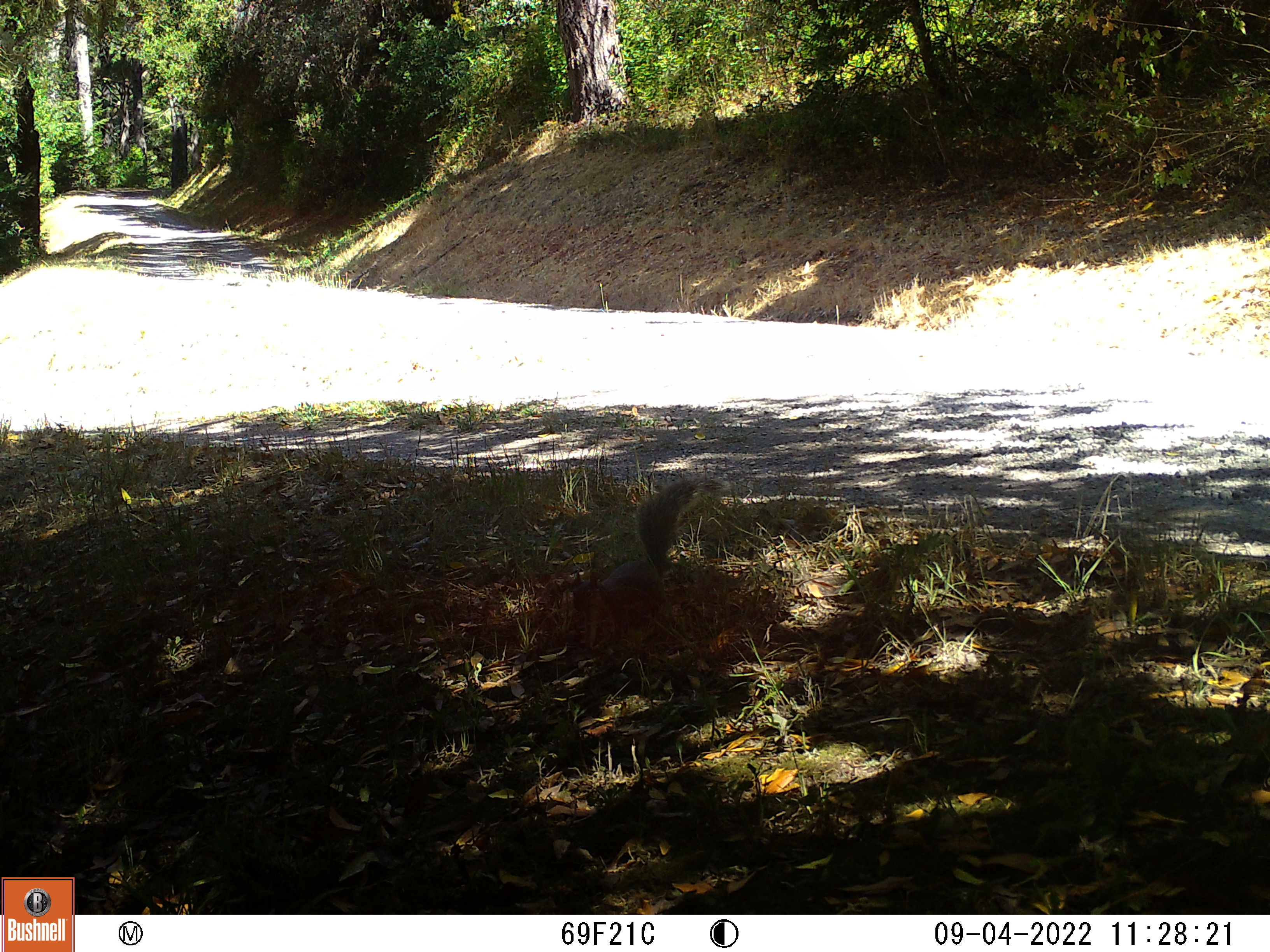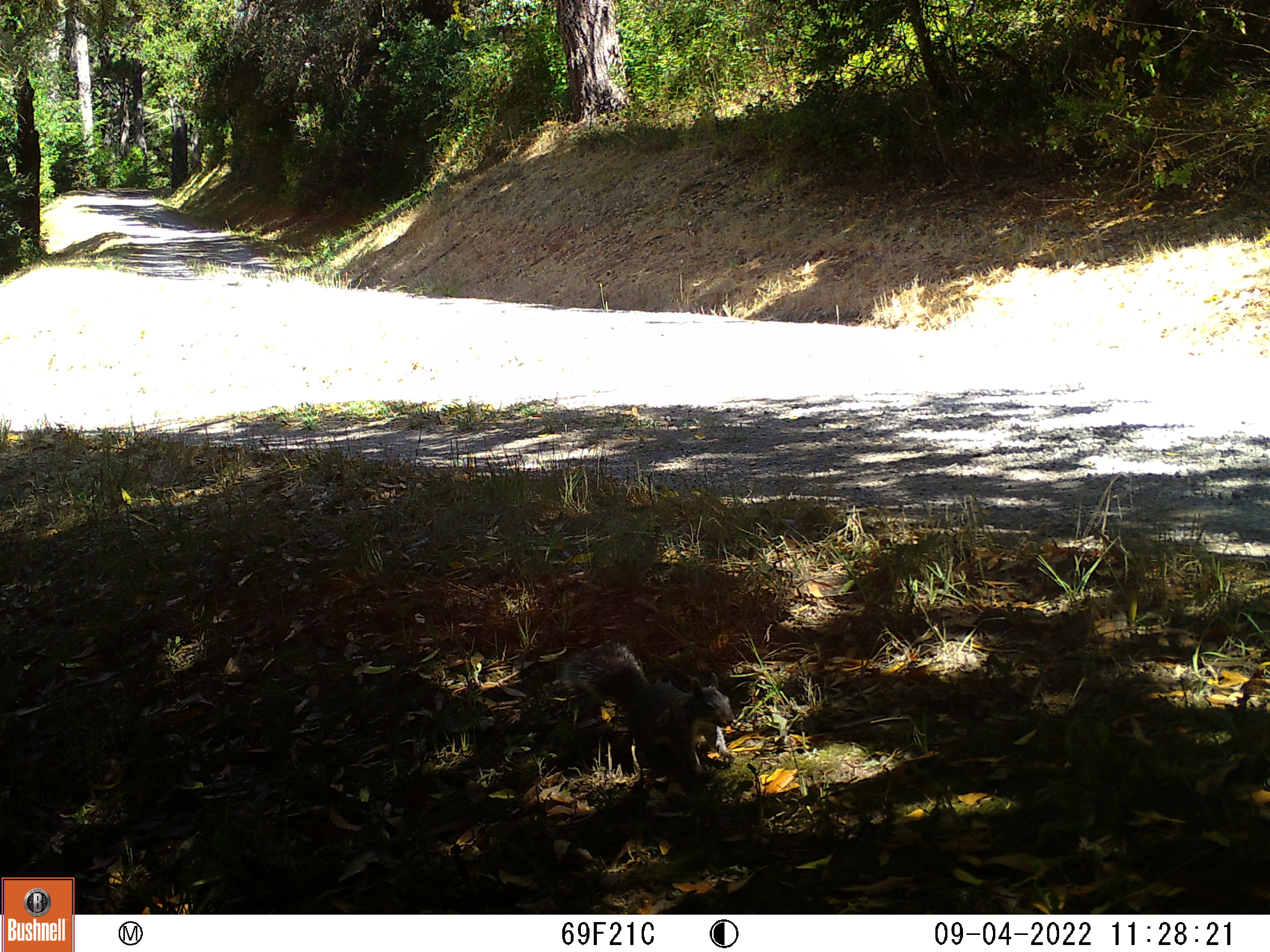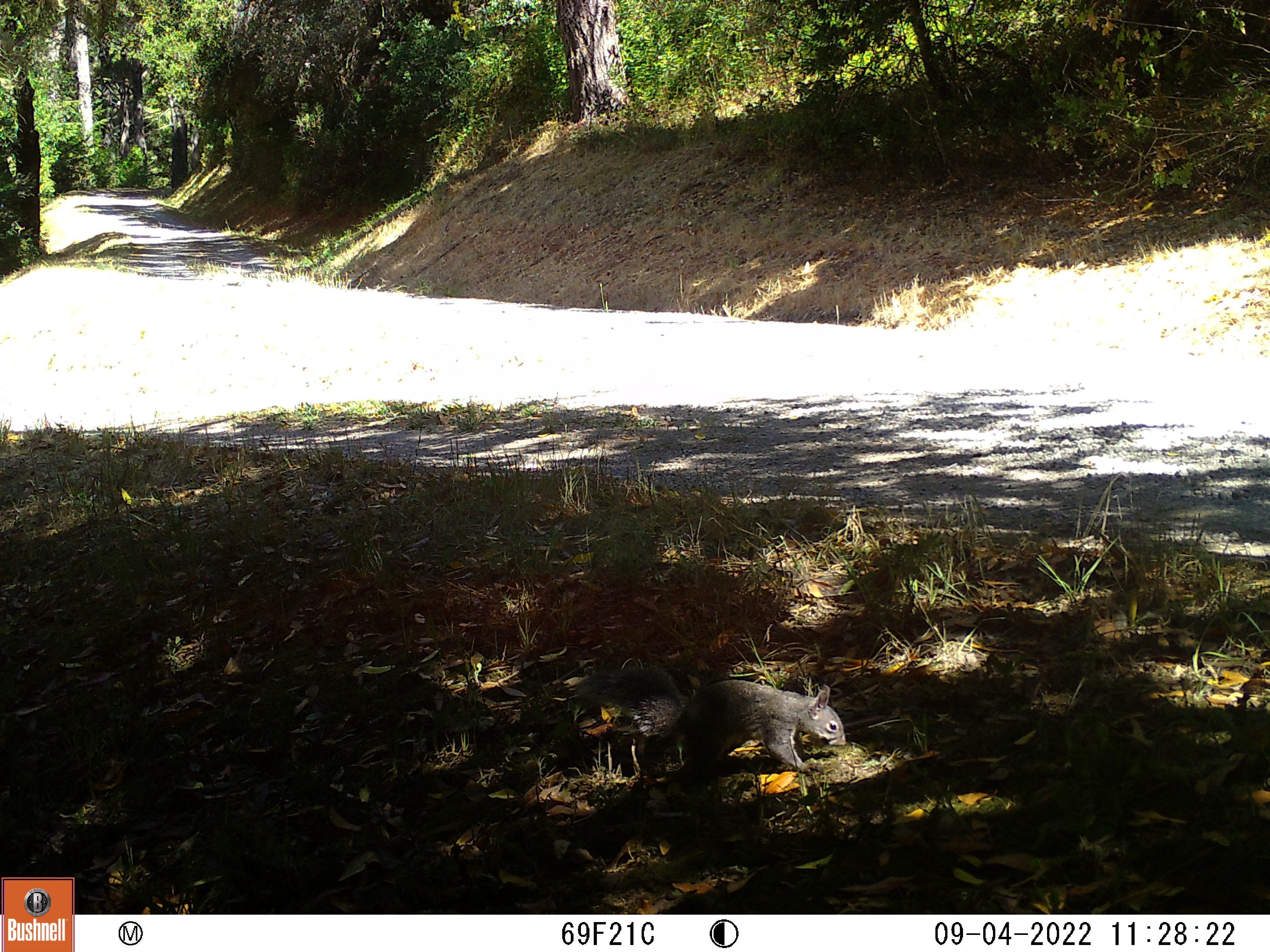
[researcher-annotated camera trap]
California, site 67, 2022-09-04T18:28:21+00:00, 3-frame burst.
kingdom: Animalia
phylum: Chordata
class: Mammalia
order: Rodentia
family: Sciuridae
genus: Sciurus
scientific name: Sciurus griseus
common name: western gray squirrel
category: western grey squirrel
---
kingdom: Animalia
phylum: Chordata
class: Mammalia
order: Rodentia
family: Sciuridae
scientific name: Sciuridae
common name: squirrel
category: unknown squirrel